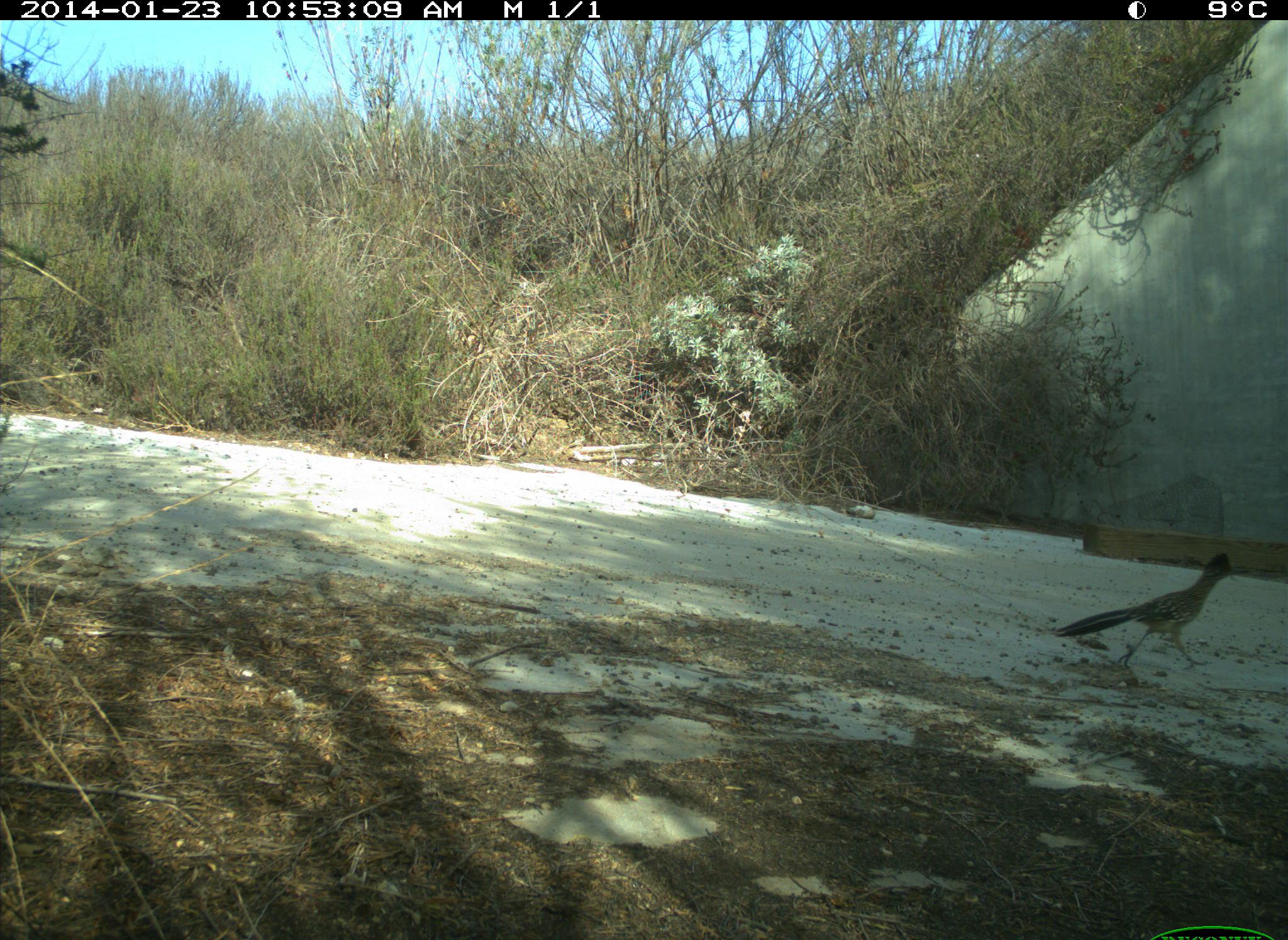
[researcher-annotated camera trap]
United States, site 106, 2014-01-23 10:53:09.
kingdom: Animalia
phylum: Chordata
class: Aves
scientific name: Aves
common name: bird